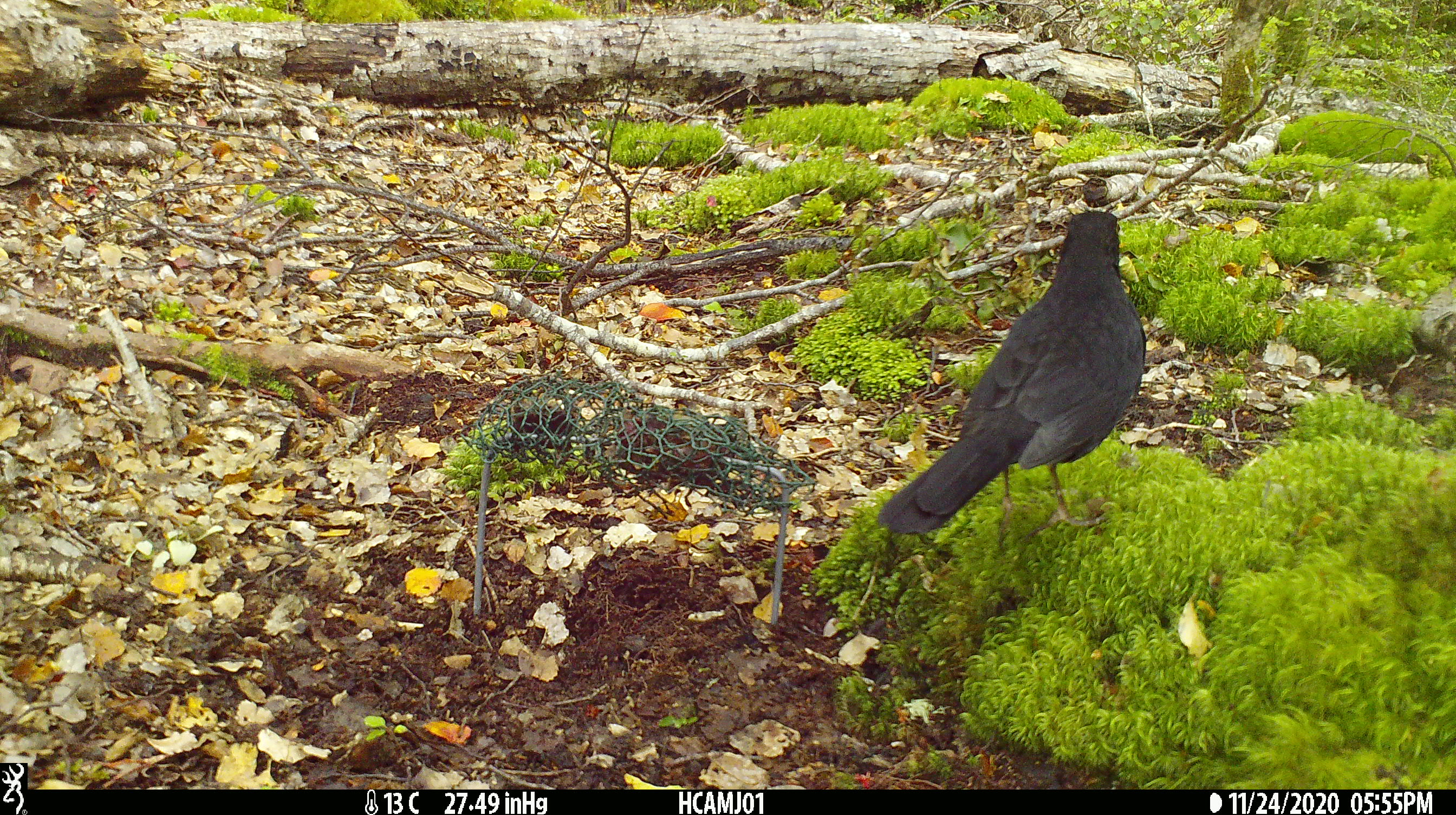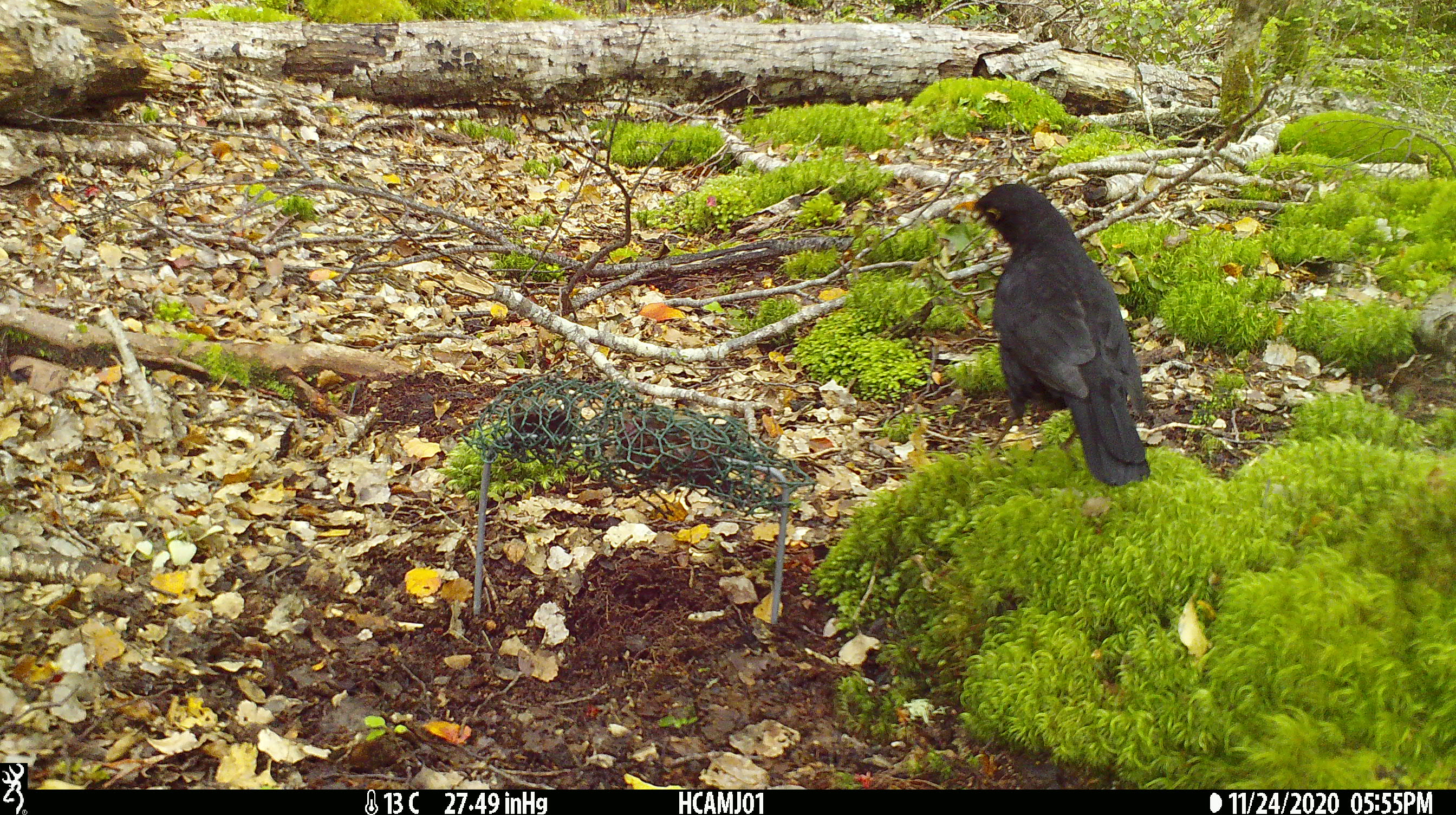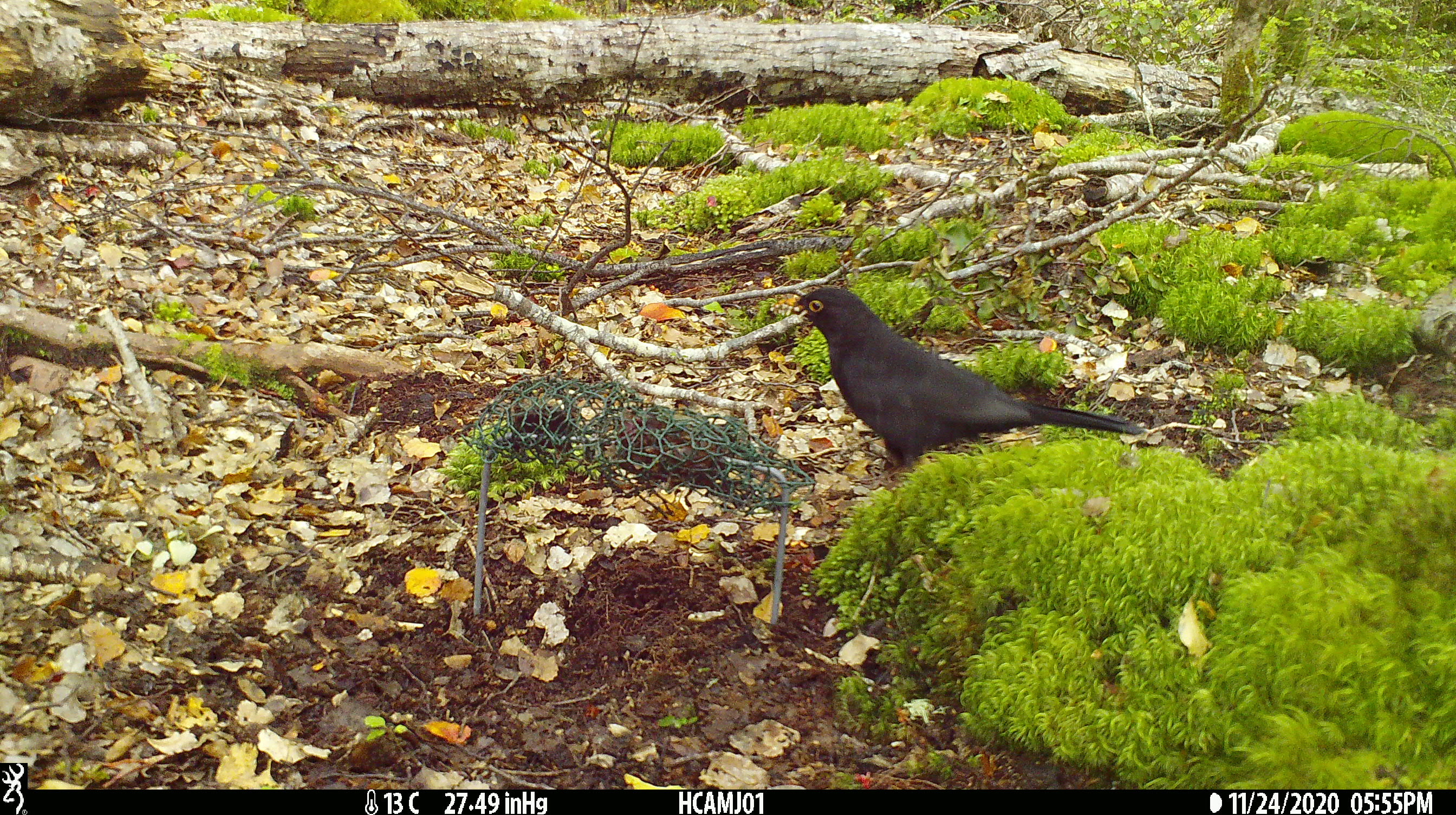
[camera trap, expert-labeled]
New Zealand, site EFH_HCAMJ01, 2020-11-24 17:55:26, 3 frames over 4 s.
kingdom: Animalia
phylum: Chordata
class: Aves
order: Passeriformes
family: Turdidae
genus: Turdus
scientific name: Turdus merula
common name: eurasian blackbird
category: blackbird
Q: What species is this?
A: Blackbird (eurasian blackbird) (Turdus merula).